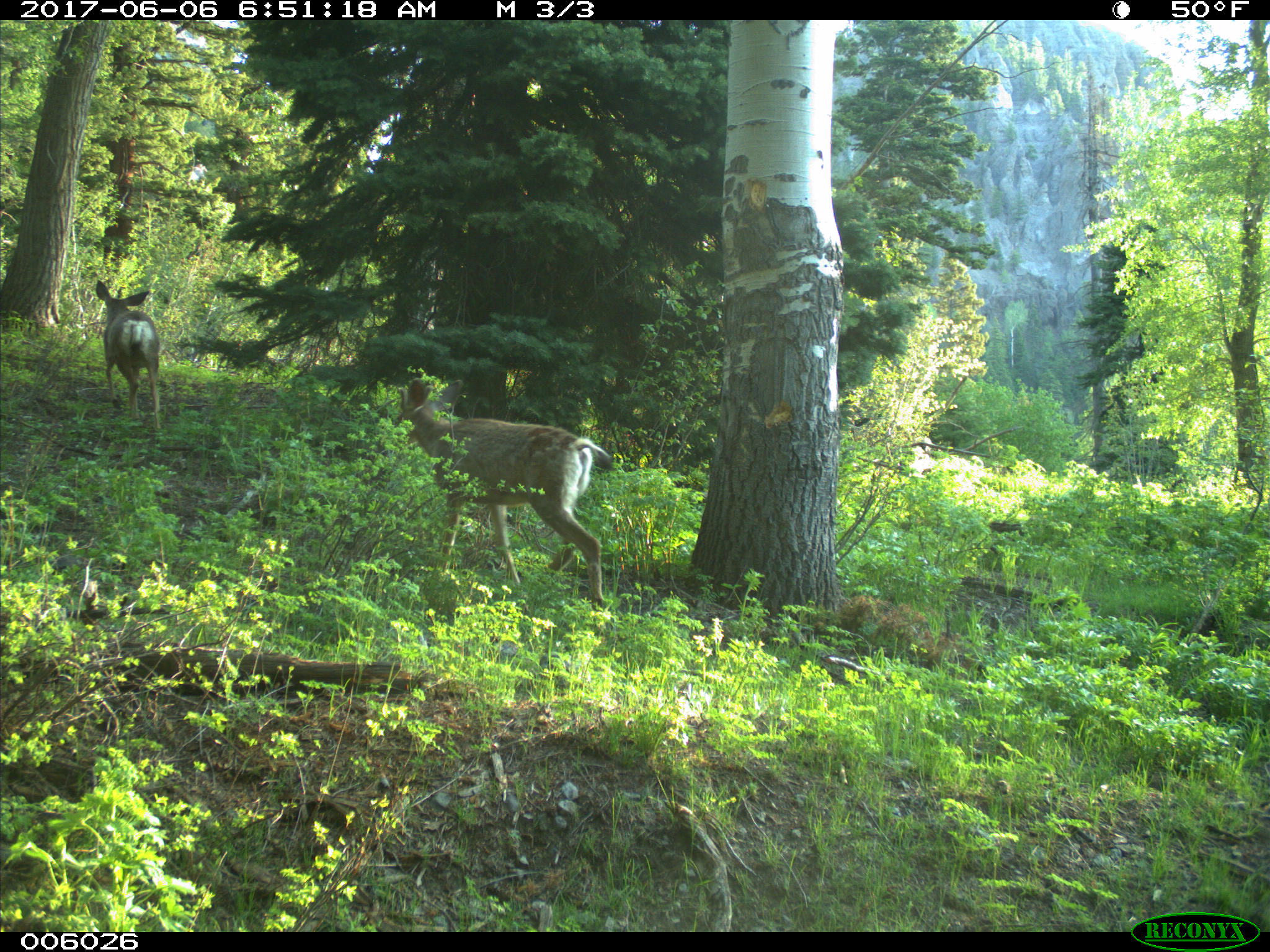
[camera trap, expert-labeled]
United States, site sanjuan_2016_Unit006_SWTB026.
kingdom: Animalia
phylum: Chordata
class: Mammalia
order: Artiodactyla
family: Cervidae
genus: Odocoileus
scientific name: Odocoileus hemionus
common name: mule deer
Odocoileus hemionus (mule deer).